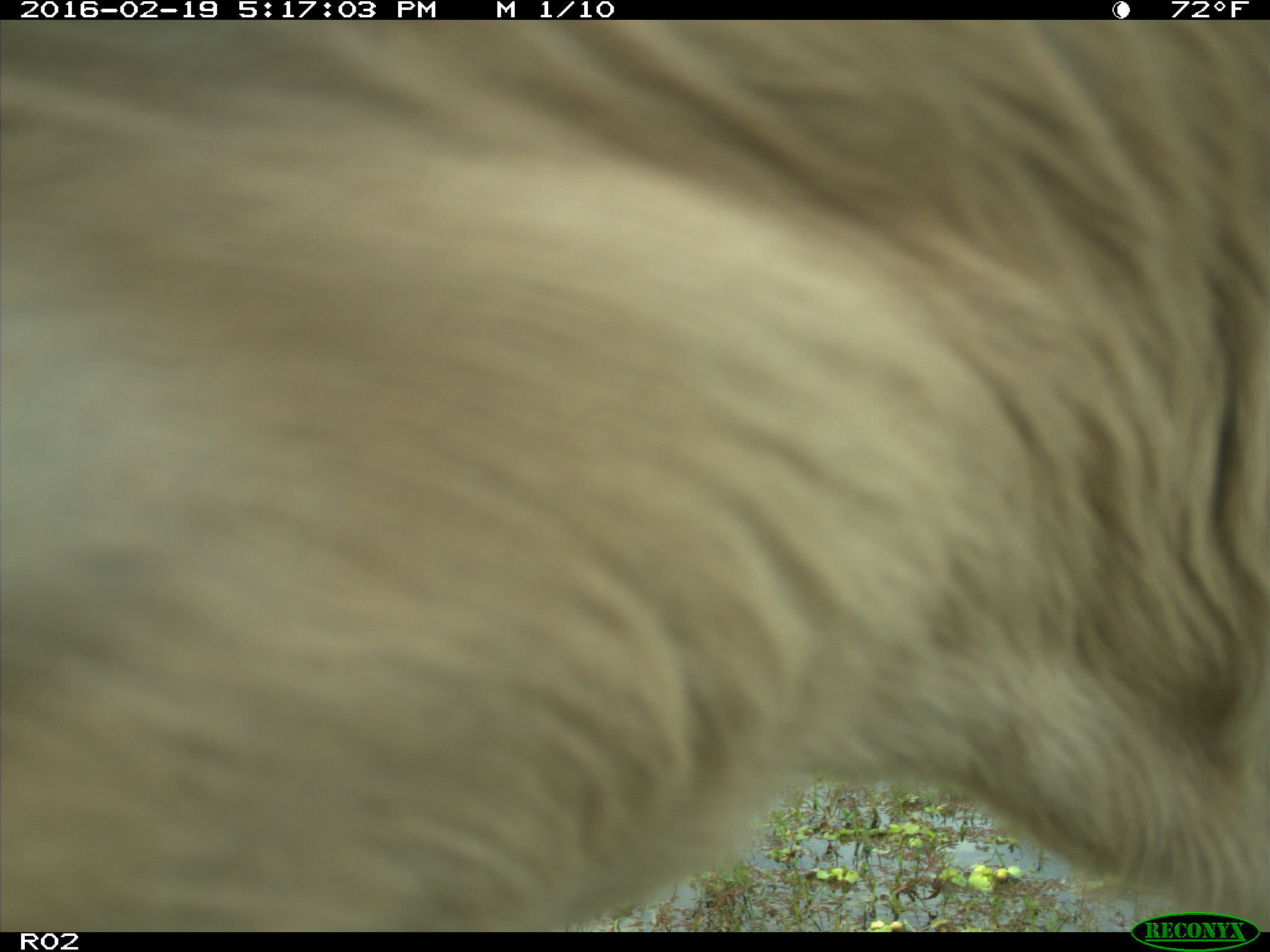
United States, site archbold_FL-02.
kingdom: Animalia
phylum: Chordata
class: Mammalia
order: Artiodactyla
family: Bovidae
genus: Bos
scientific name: Bos taurus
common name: domestic cow